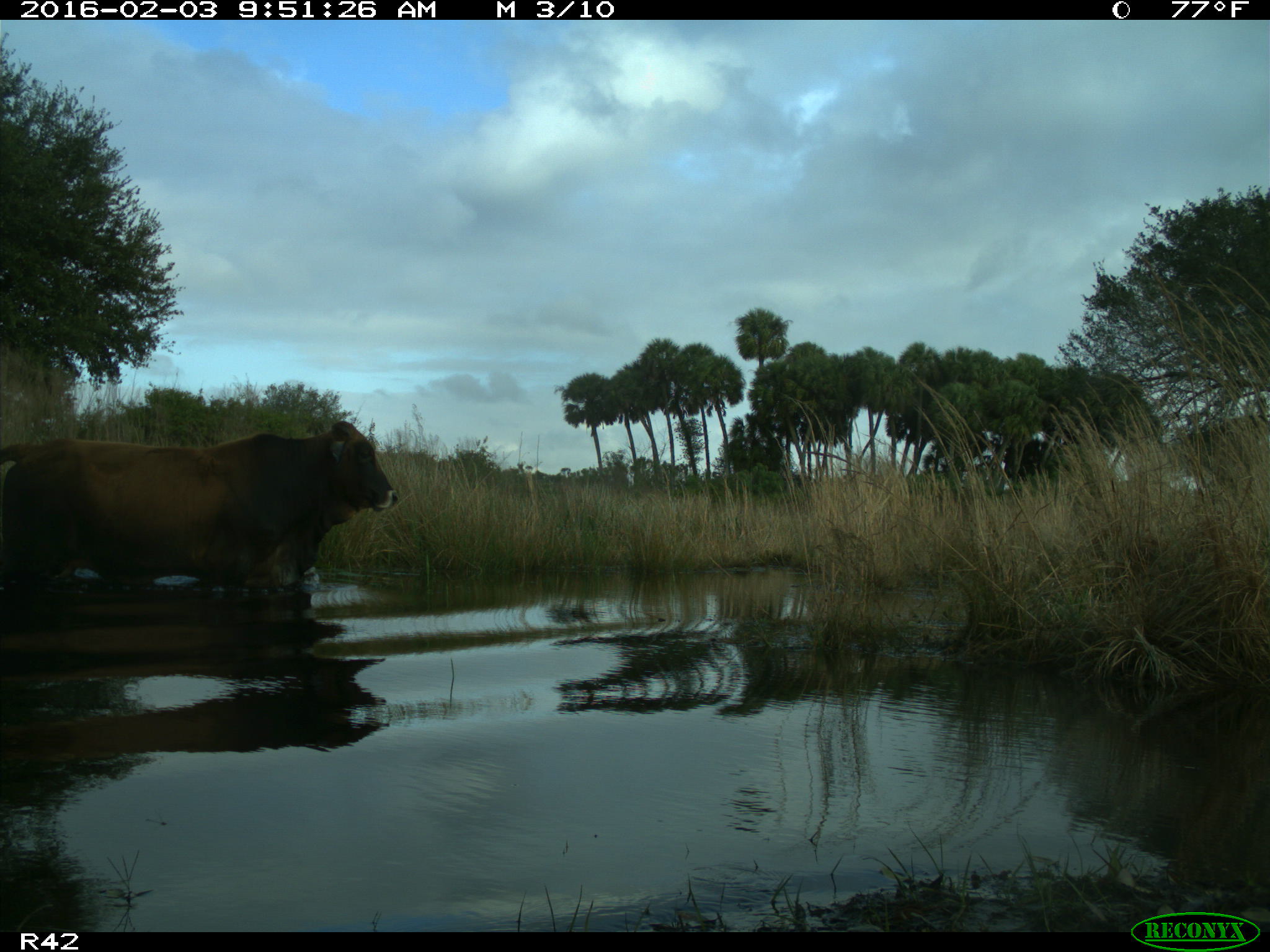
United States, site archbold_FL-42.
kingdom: Animalia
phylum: Chordata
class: Mammalia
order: Artiodactyla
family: Bovidae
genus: Bos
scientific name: Bos taurus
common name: domestic cow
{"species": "Bos taurus (domestic cow)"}